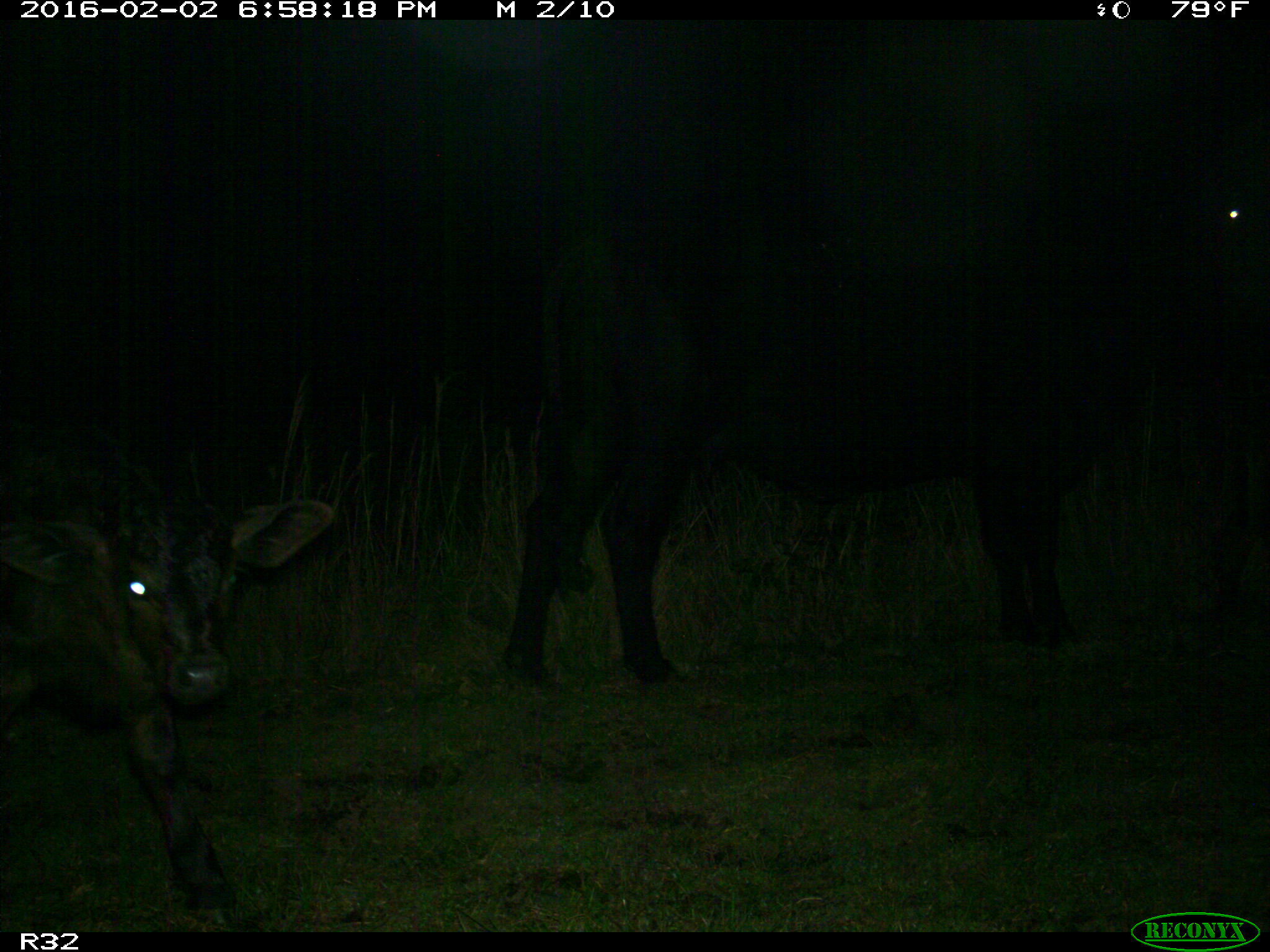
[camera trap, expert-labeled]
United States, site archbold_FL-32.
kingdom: Animalia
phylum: Chordata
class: Mammalia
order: Artiodactyla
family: Bovidae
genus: Bos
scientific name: Bos taurus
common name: domestic cow